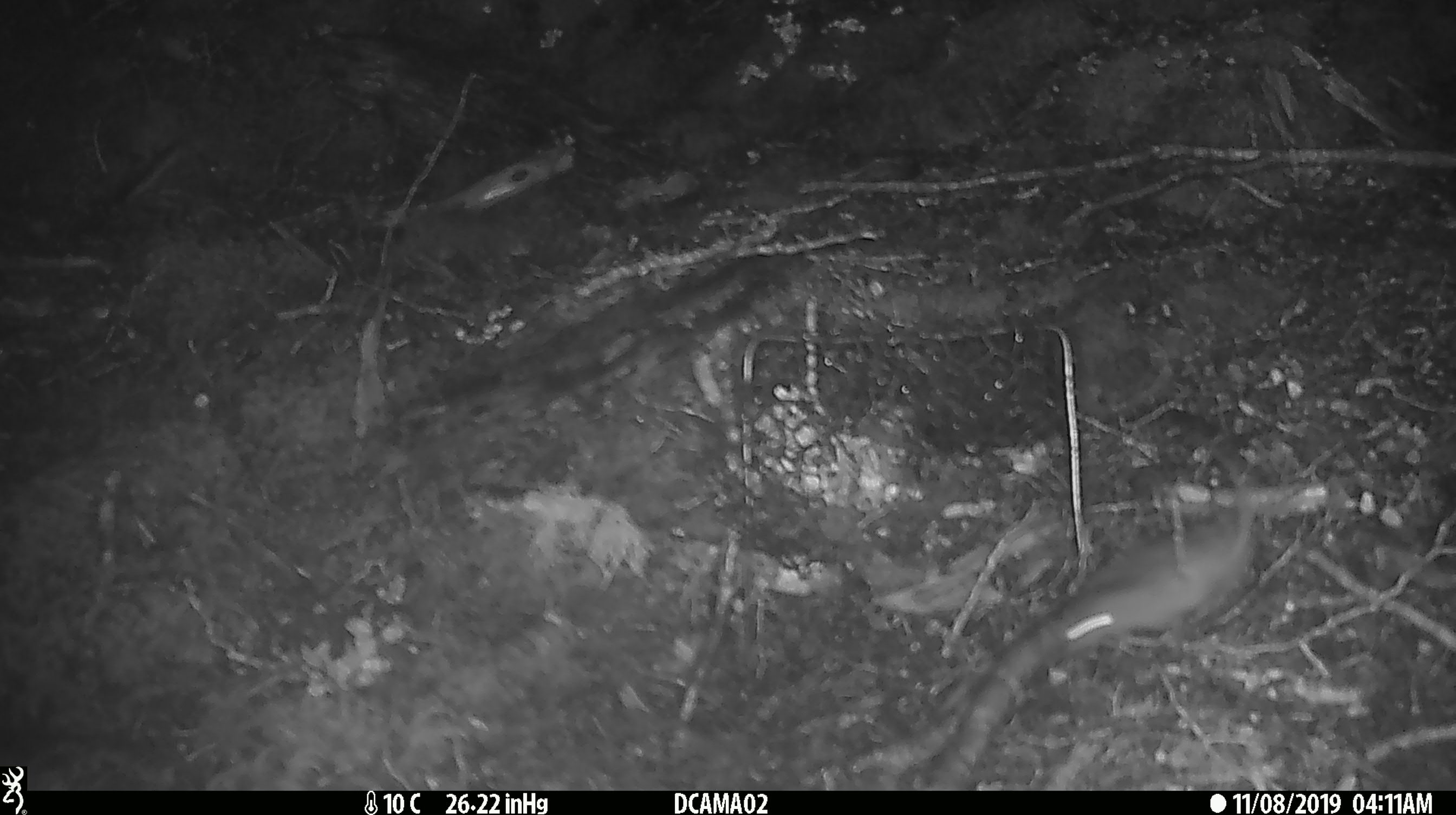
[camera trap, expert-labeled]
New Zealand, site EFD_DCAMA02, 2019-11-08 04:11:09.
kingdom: Animalia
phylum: Chordata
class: Mammalia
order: Rodentia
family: Muridae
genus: Mus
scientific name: Mus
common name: mouse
Mouse (Mus).